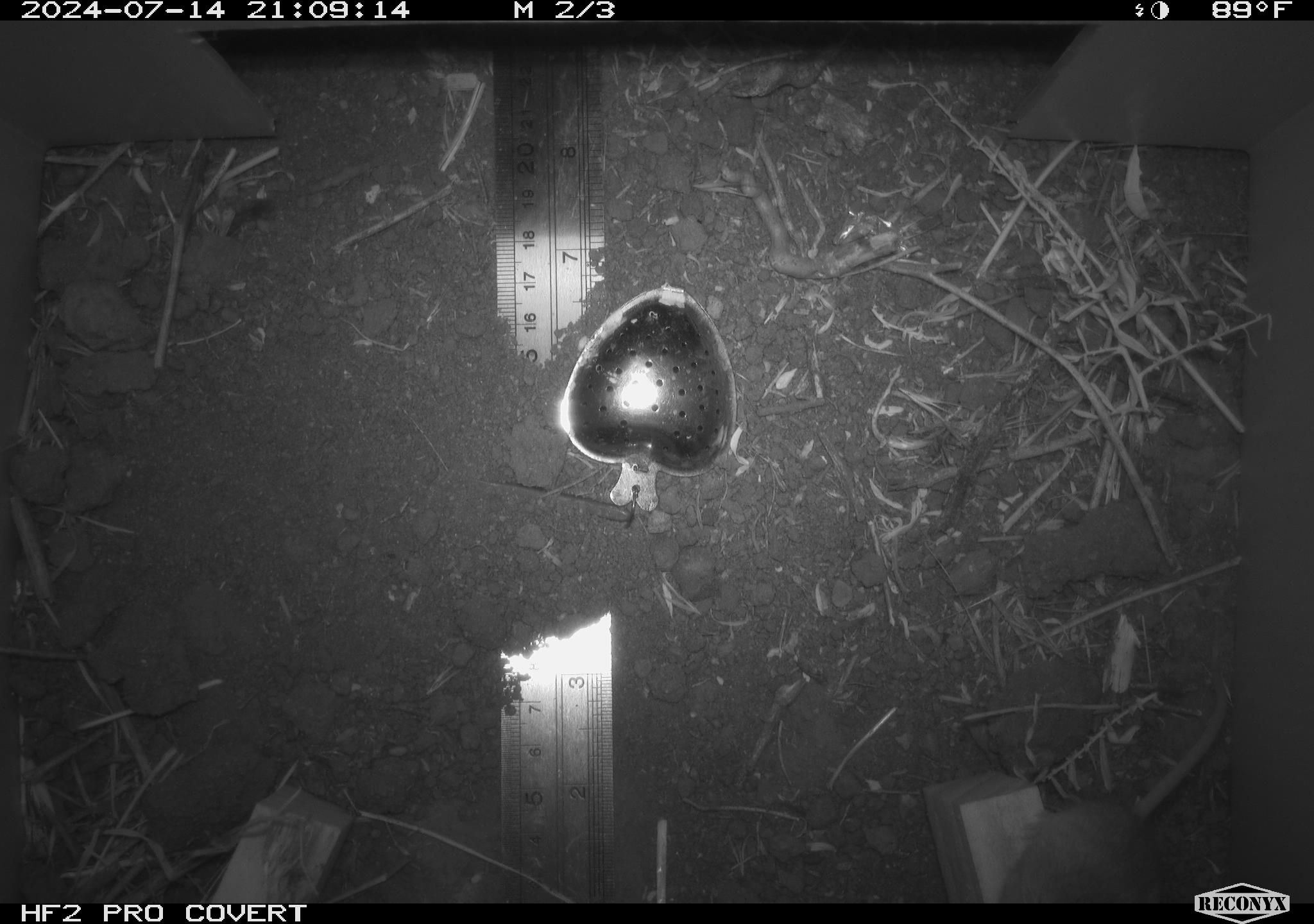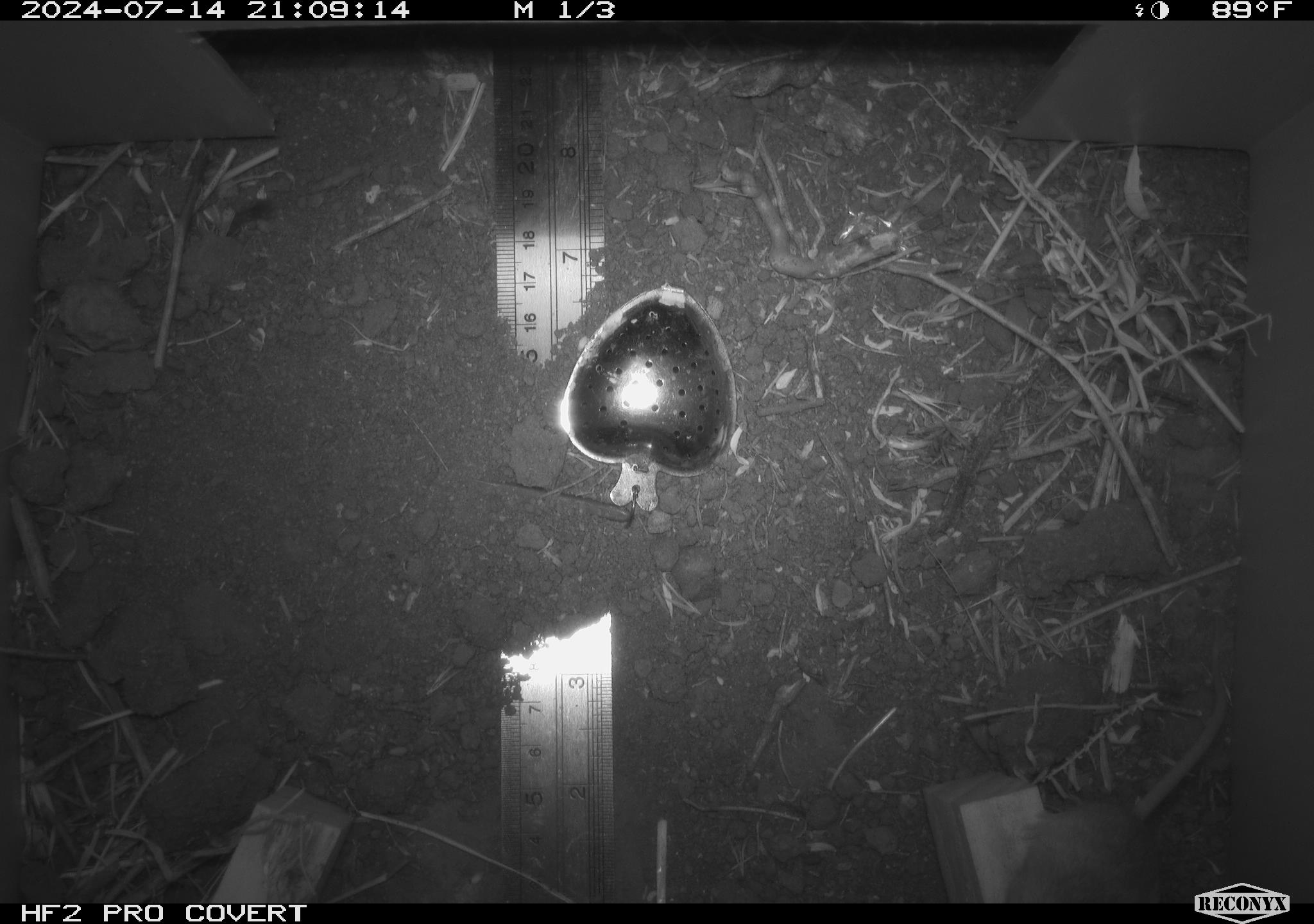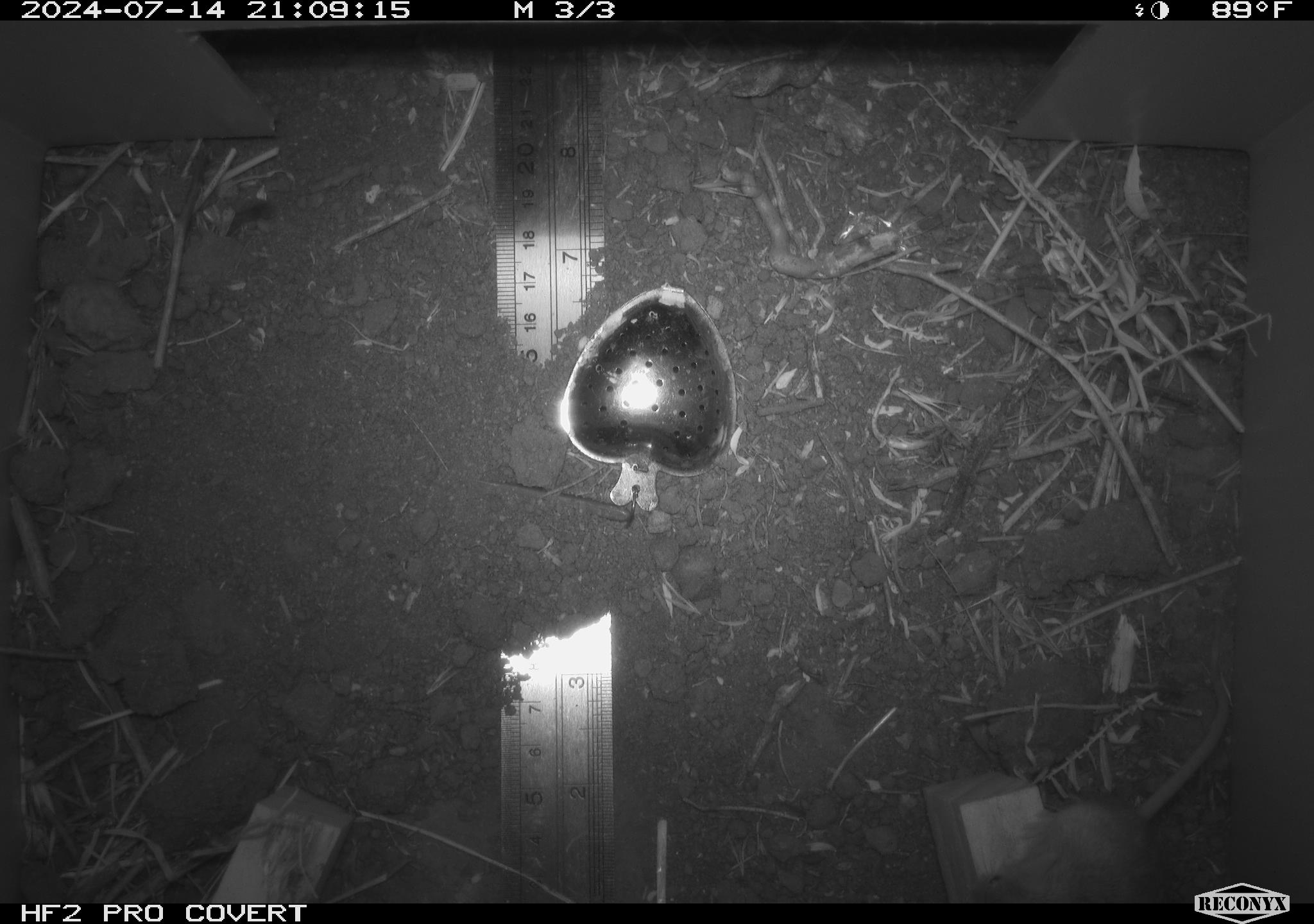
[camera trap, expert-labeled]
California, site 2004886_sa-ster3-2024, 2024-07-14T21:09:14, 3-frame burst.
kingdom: Animalia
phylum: Chordata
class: Mammalia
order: Rodentia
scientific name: Rodentia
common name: mouse species